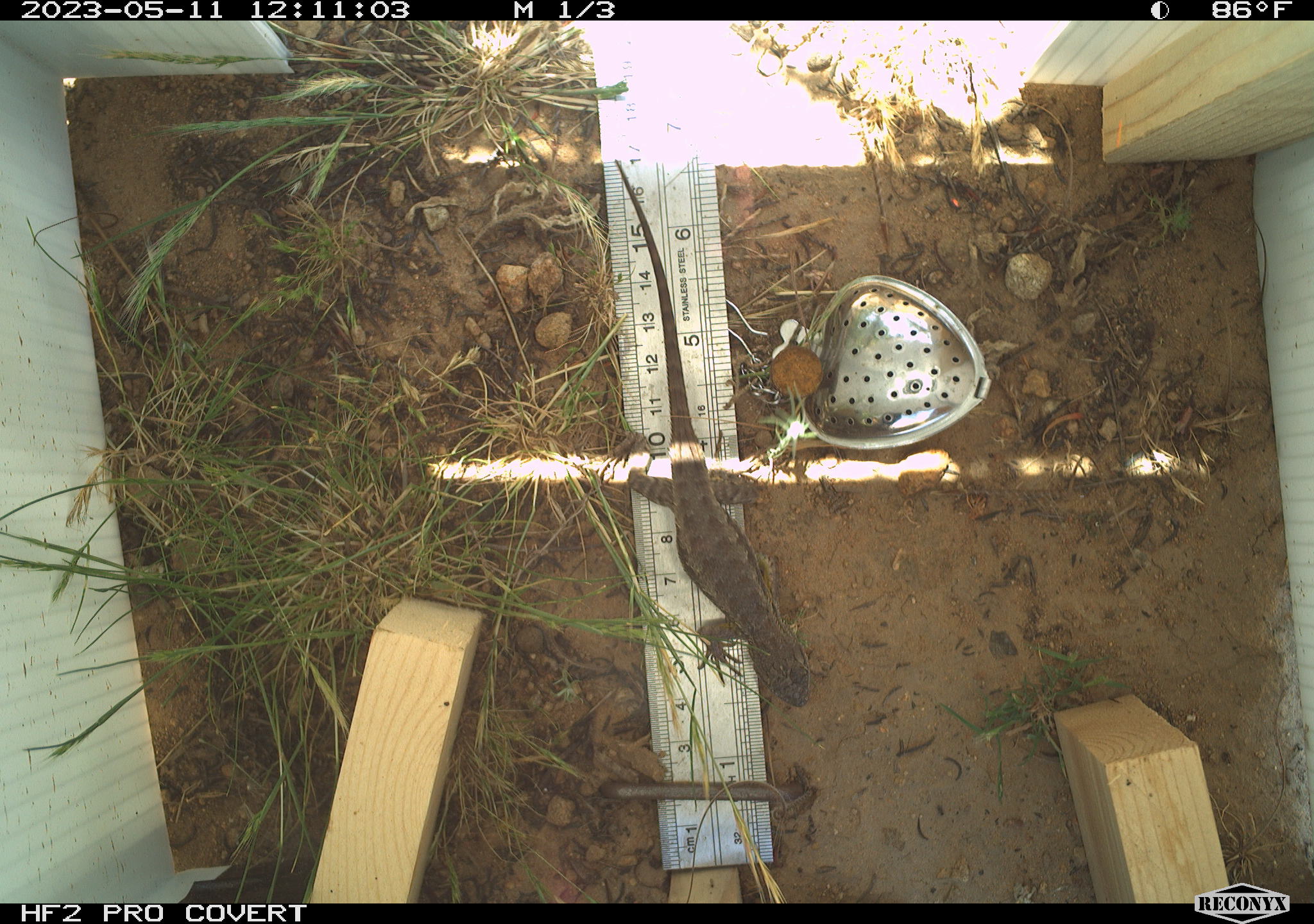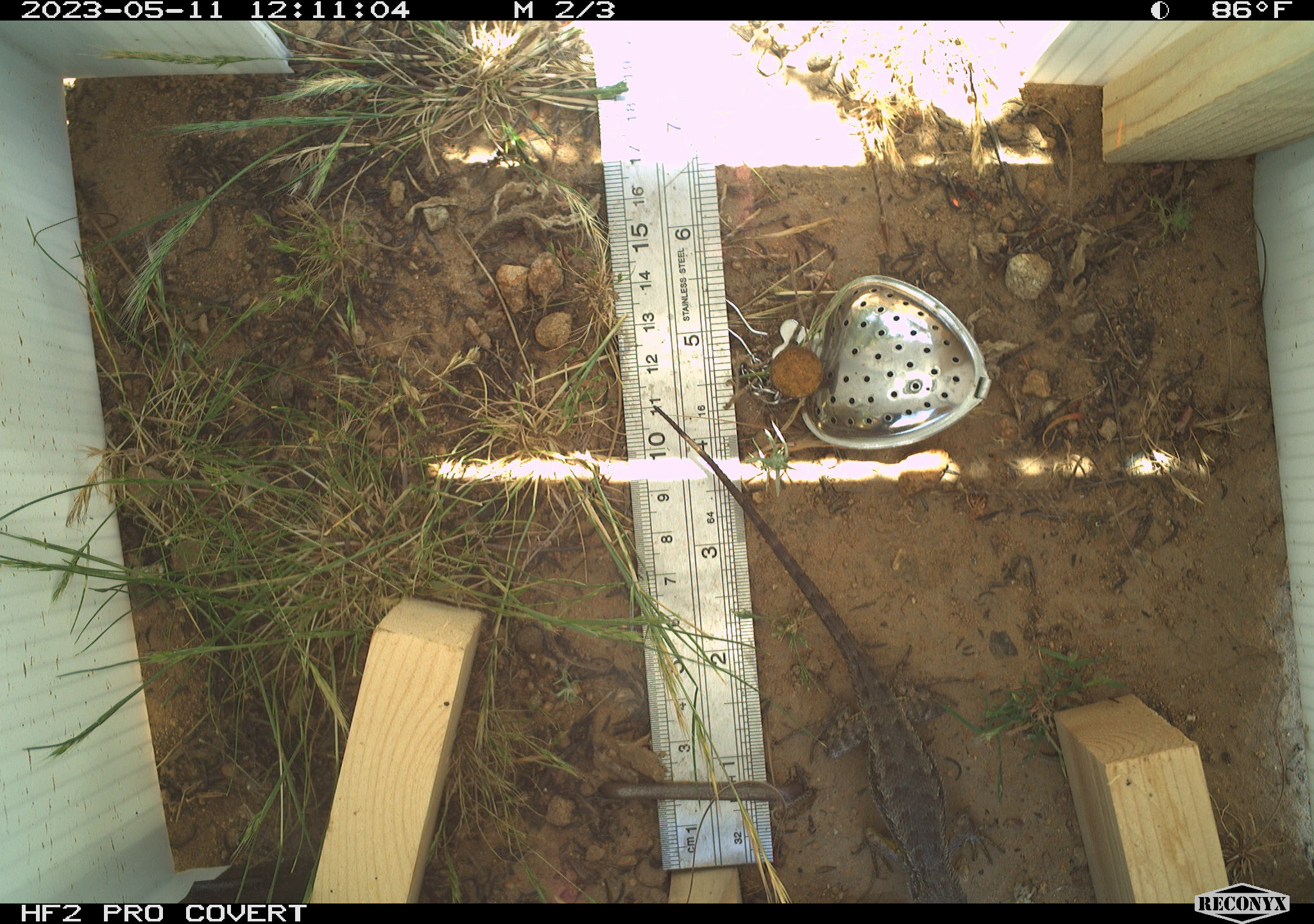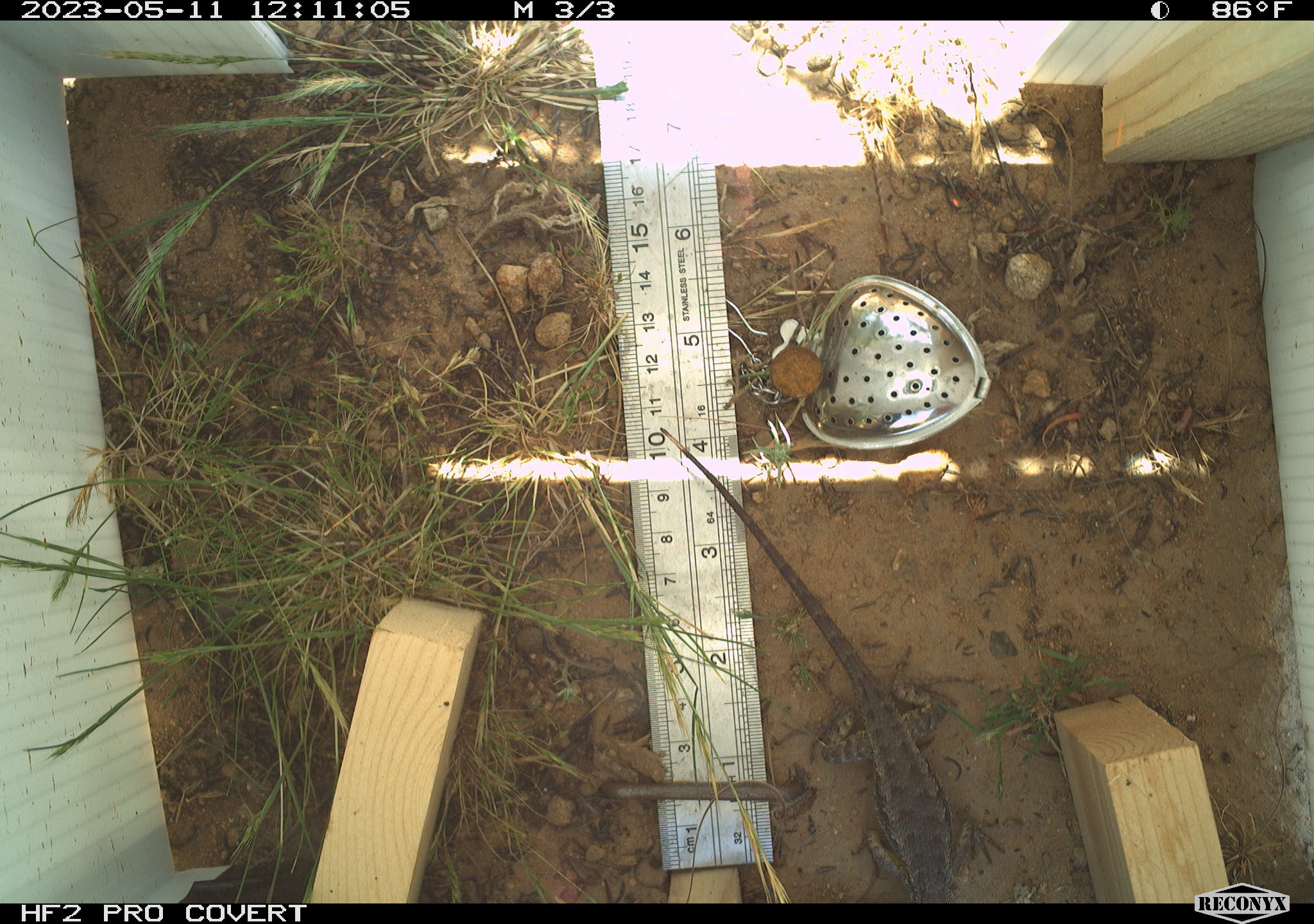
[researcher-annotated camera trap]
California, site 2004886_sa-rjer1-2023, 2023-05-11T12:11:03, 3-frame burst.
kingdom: Animalia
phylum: Chordata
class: Reptilia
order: Squamata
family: Phrynosomatidae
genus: Sceloporus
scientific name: Sceloporus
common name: spiny lizards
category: sceloporus species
Sceloporus species (spiny lizards) (Sceloporus).